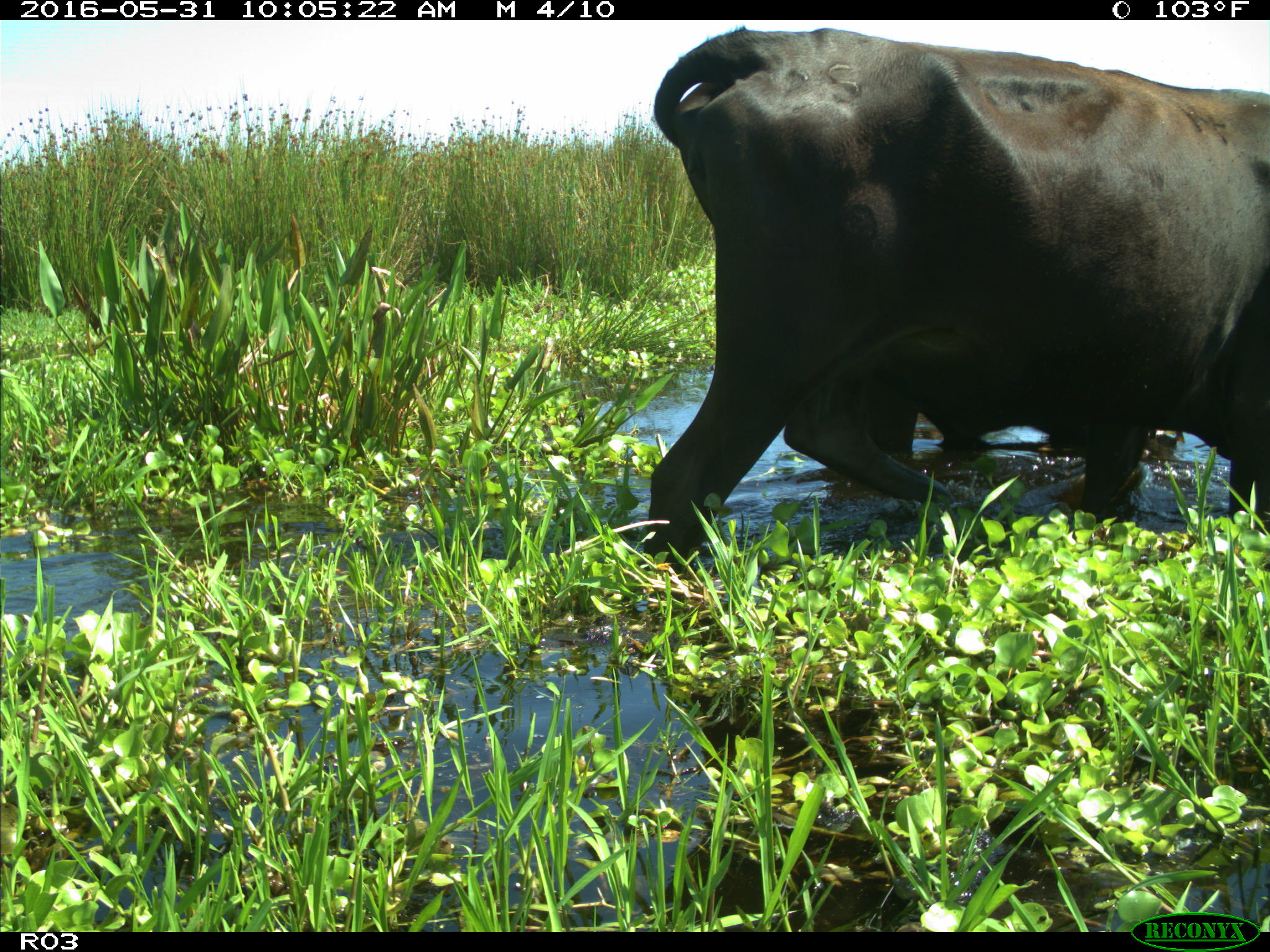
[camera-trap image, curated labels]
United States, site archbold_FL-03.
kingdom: Animalia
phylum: Chordata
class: Mammalia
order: Artiodactyla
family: Bovidae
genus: Bos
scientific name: Bos taurus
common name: domestic cow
Bos taurus (domestic cow).